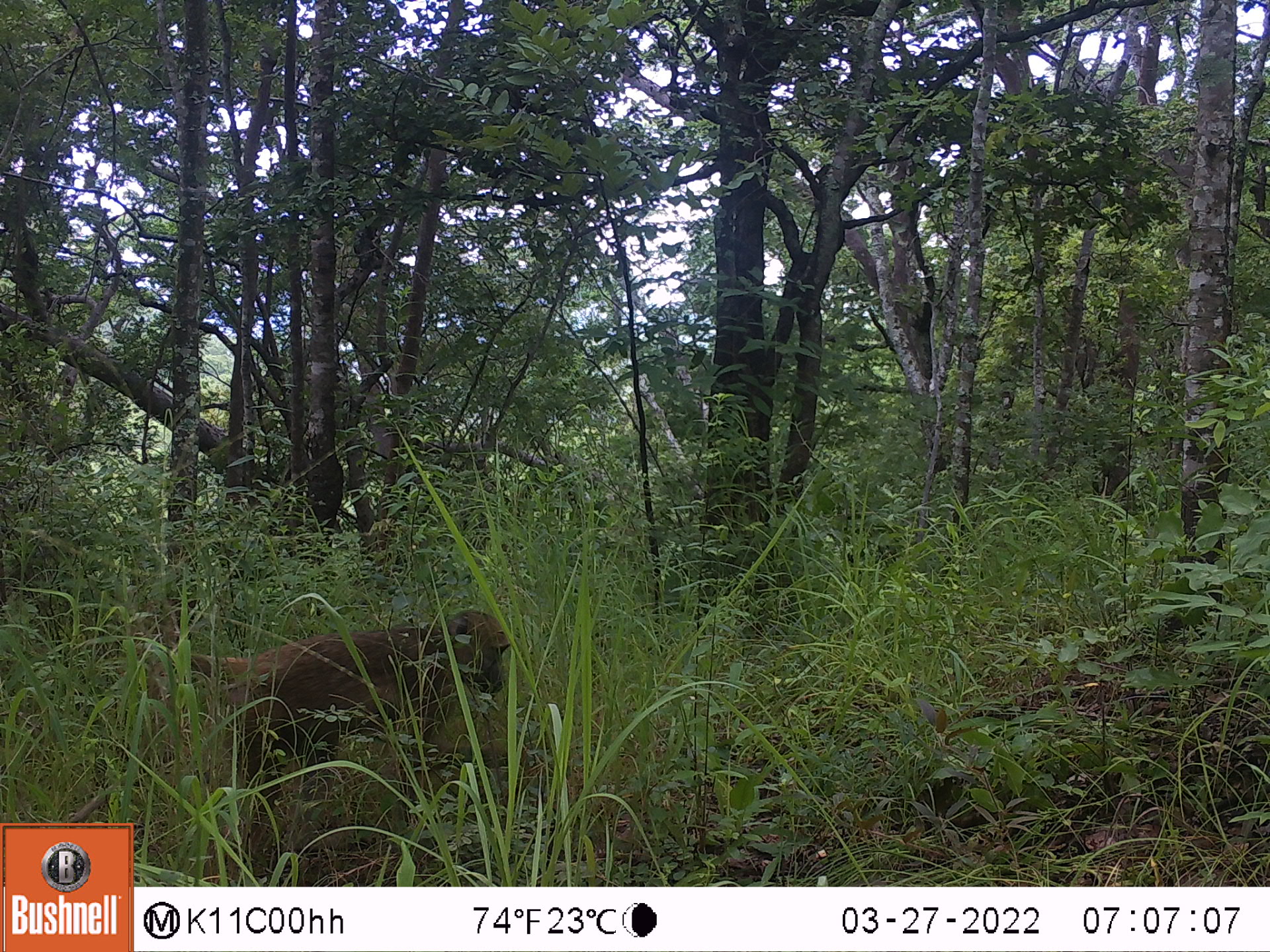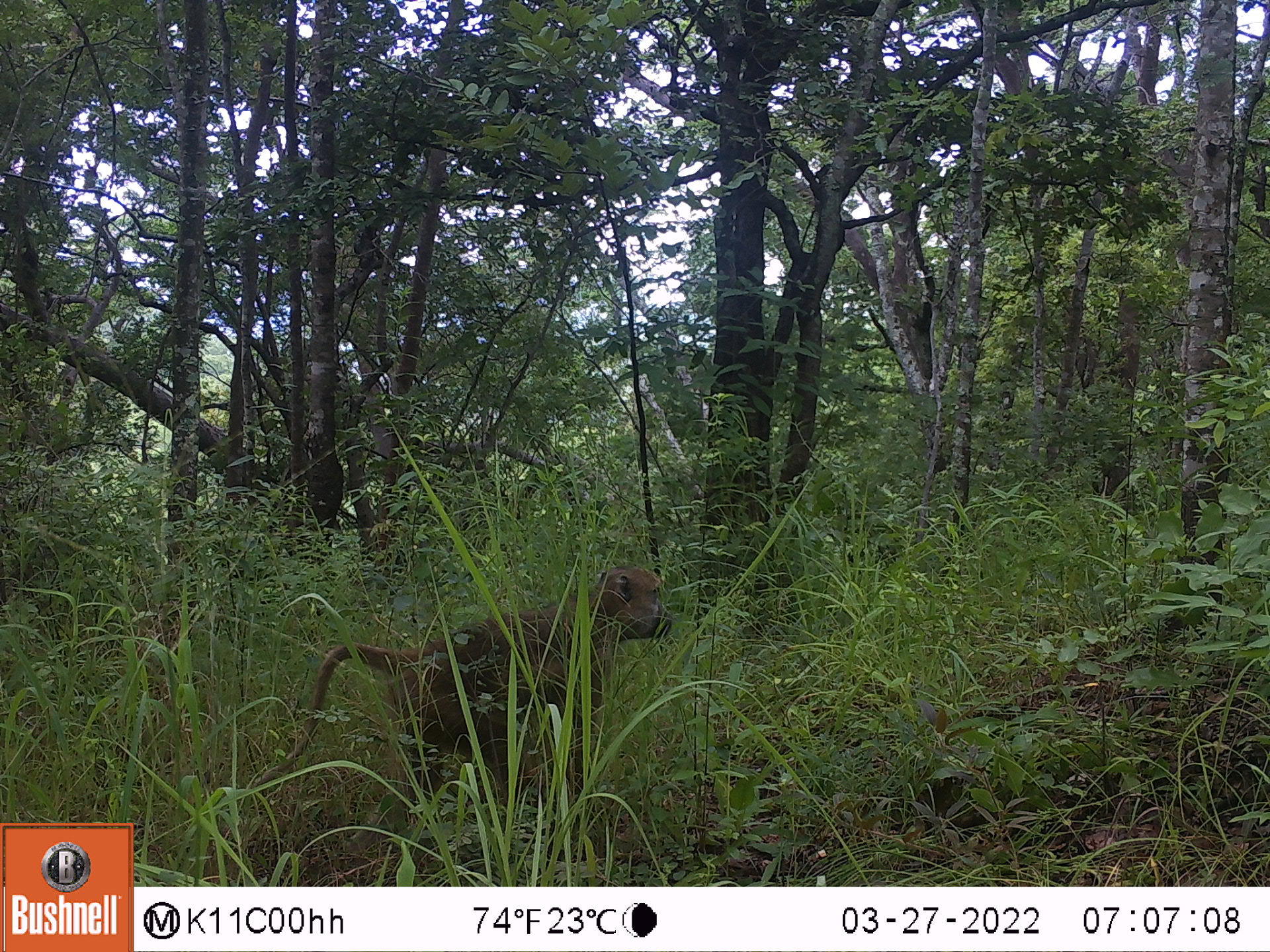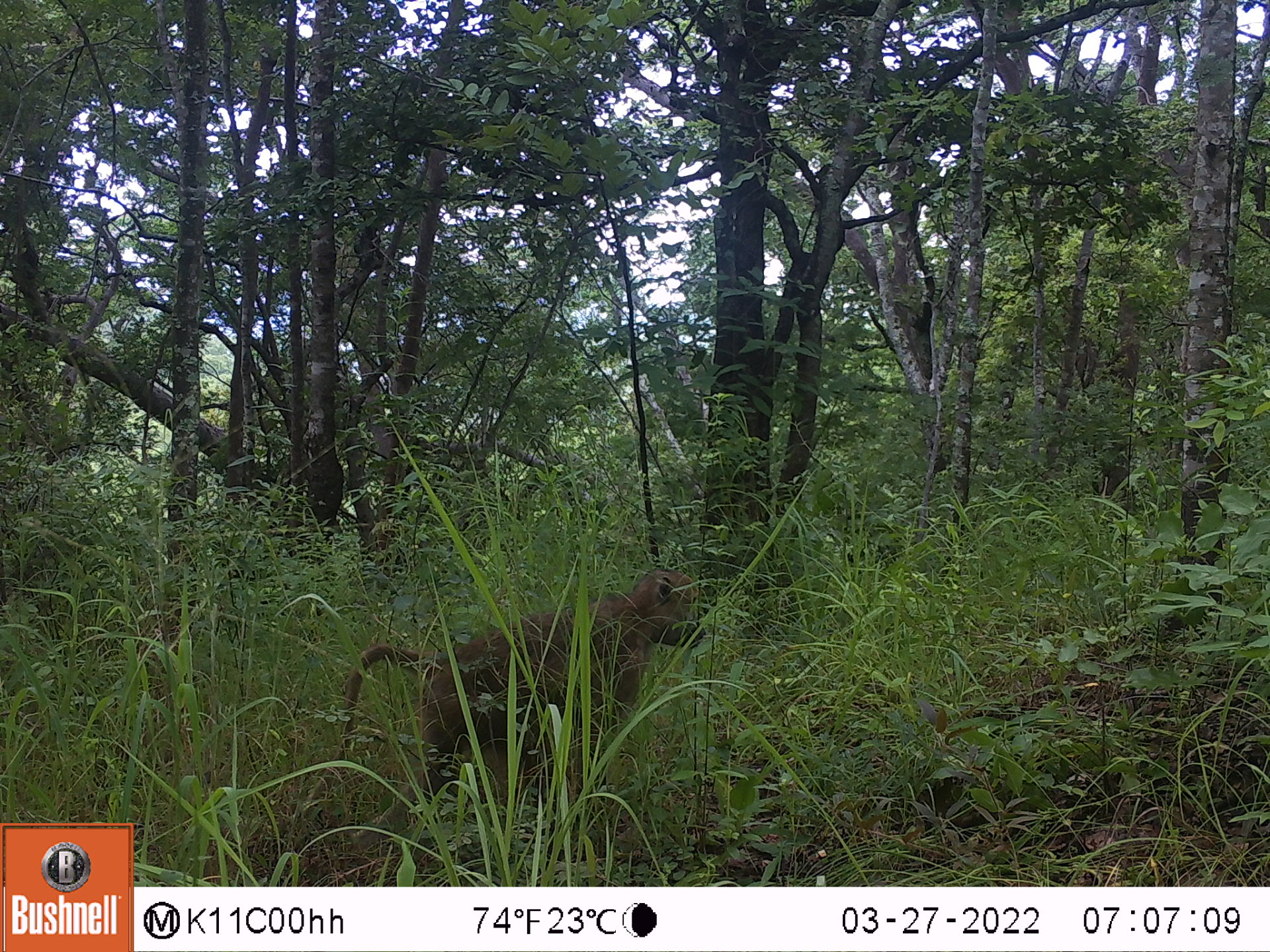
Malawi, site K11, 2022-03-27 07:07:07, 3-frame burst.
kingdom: Animalia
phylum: Chordata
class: Mammalia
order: Primates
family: Cercopithecidae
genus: Papio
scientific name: Papio cynocephalus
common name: yellow baboon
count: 1